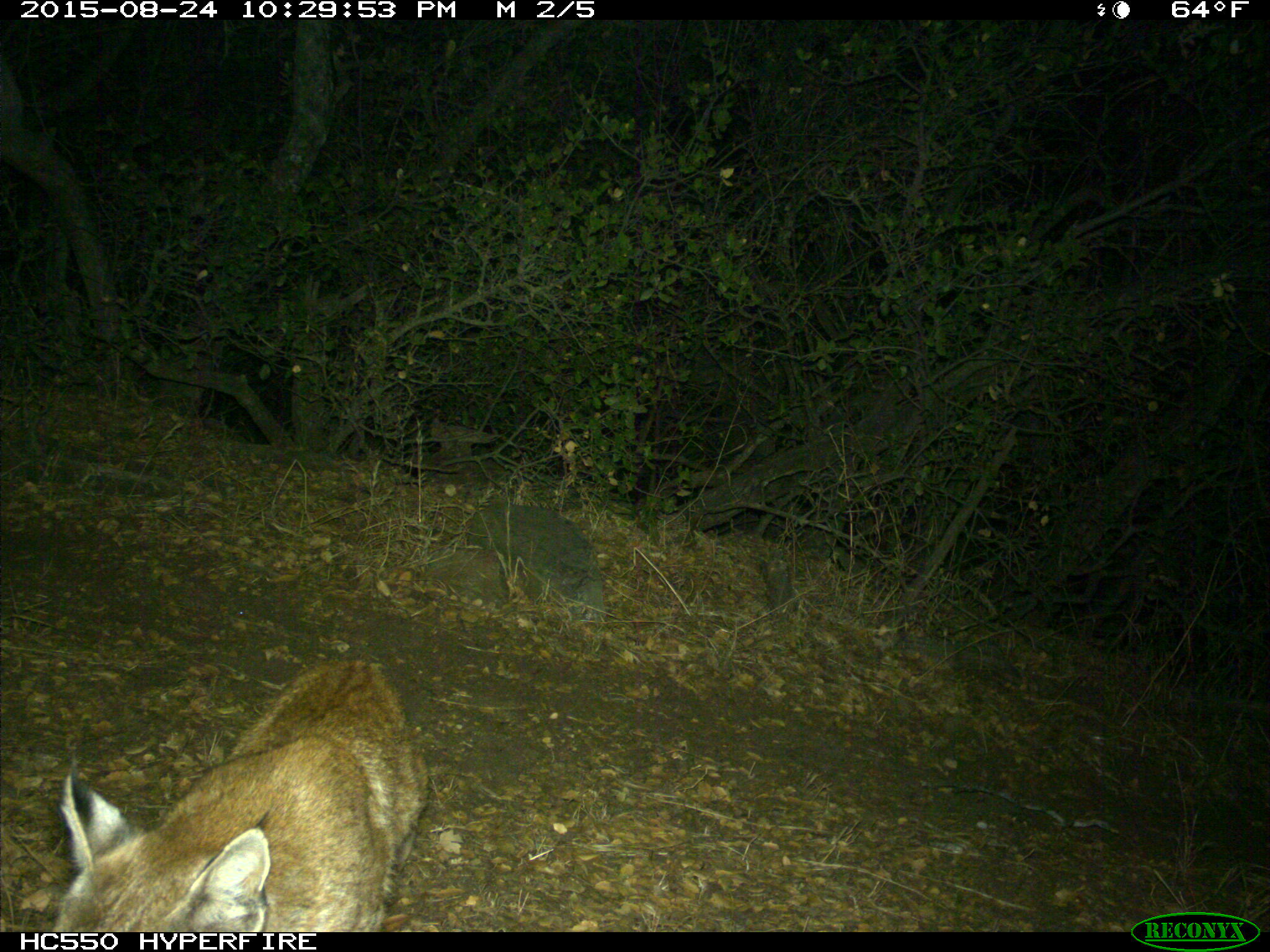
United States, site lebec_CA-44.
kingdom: Animalia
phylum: Chordata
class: Mammalia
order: Carnivora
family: Felidae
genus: Lynx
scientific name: Lynx rufus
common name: bobcat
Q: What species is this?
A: Lynx rufus (bobcat).